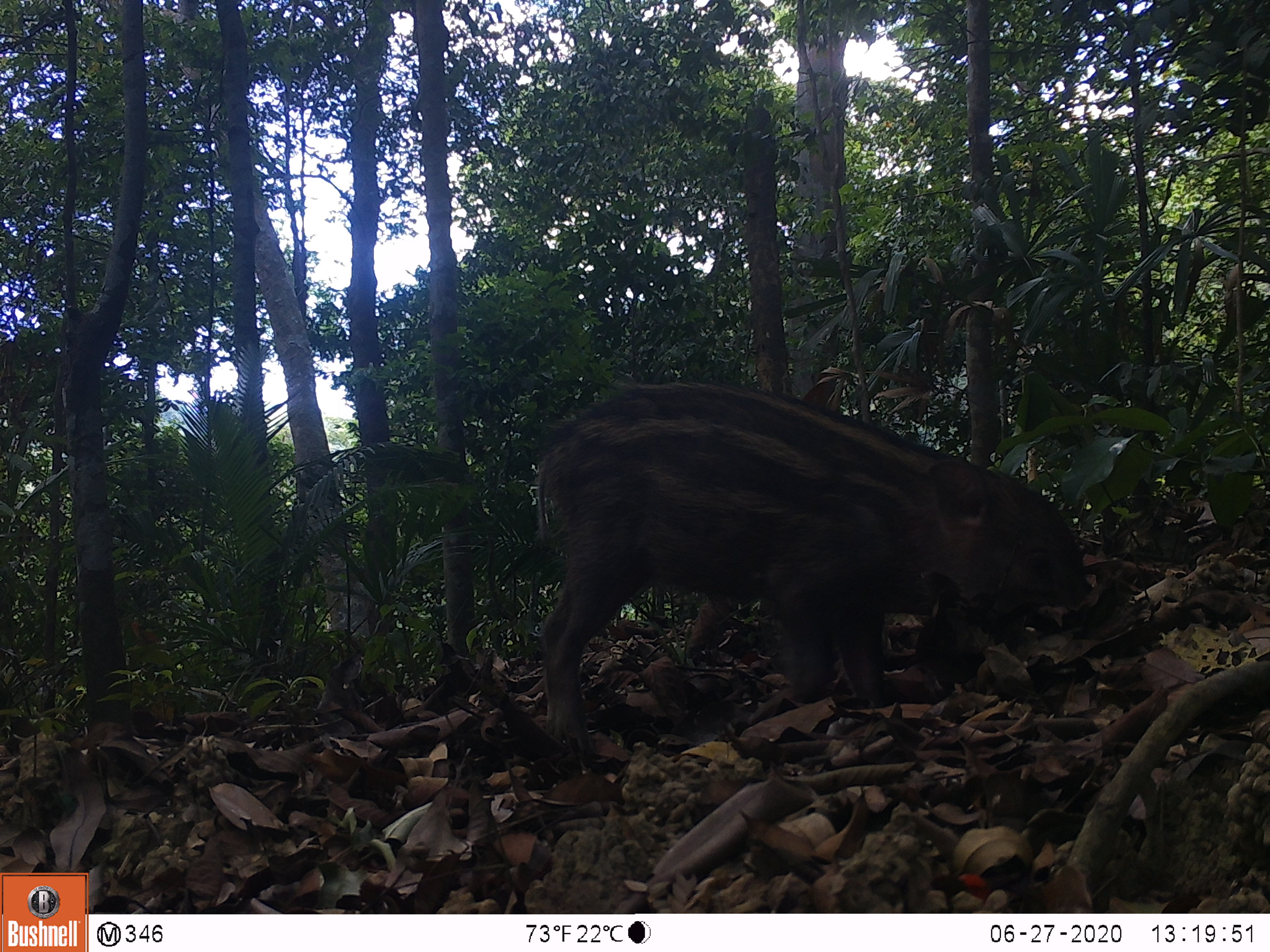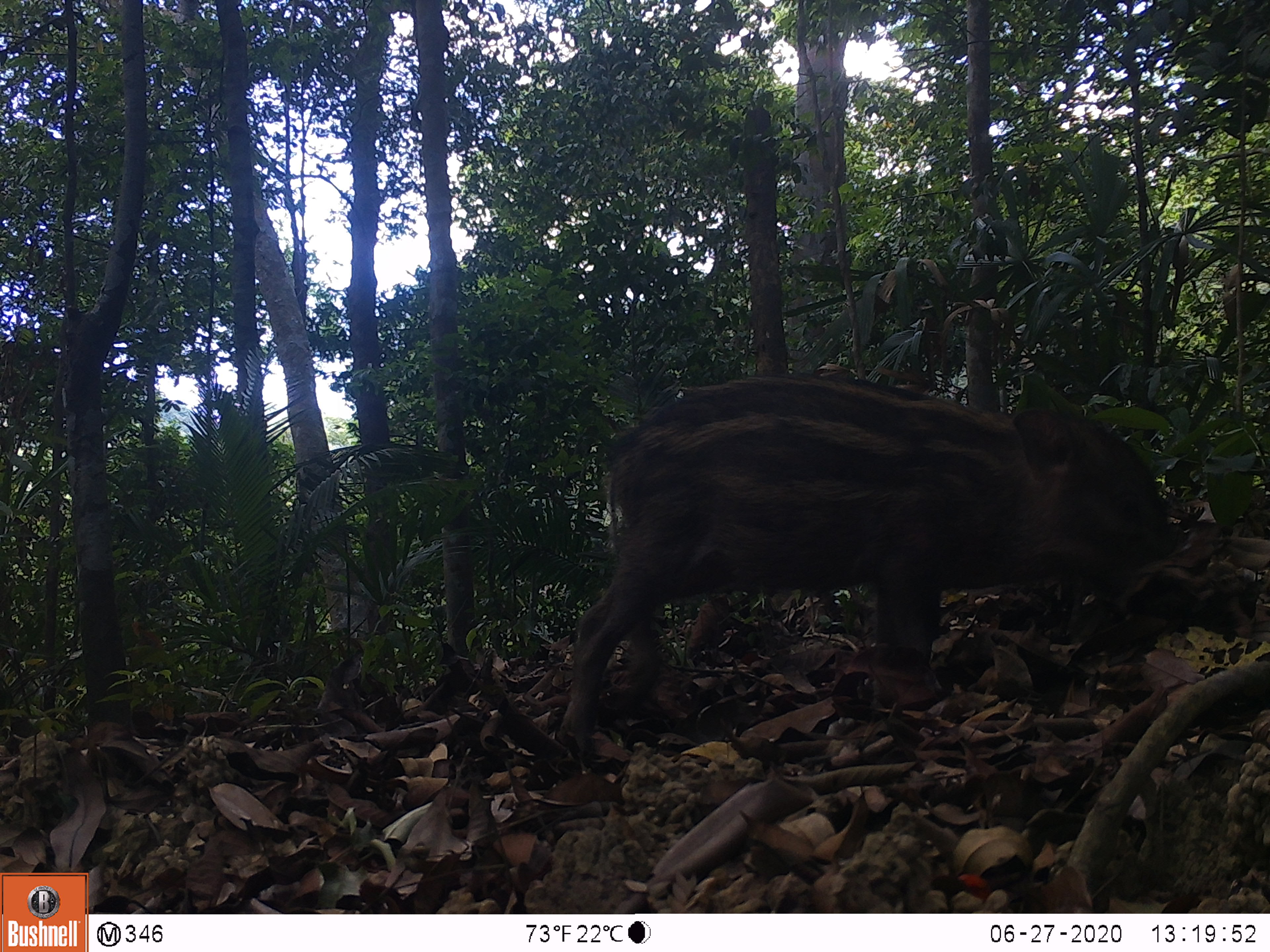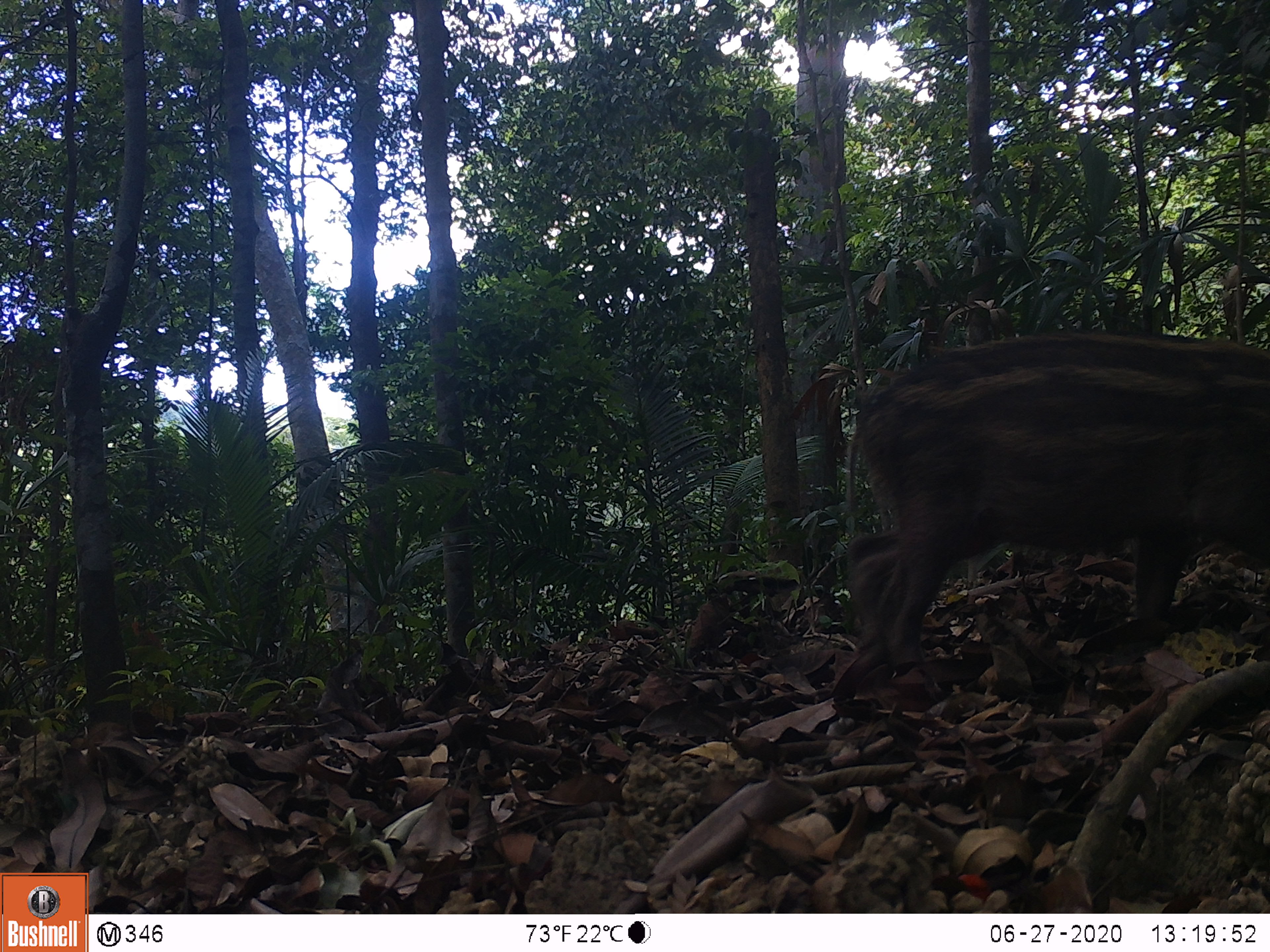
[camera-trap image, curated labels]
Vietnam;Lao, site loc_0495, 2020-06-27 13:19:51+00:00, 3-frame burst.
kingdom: Animalia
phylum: Chordata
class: Mammalia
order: Artiodactyla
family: Suidae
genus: Sus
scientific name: Sus scrofa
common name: eurasian wild pig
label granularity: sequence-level